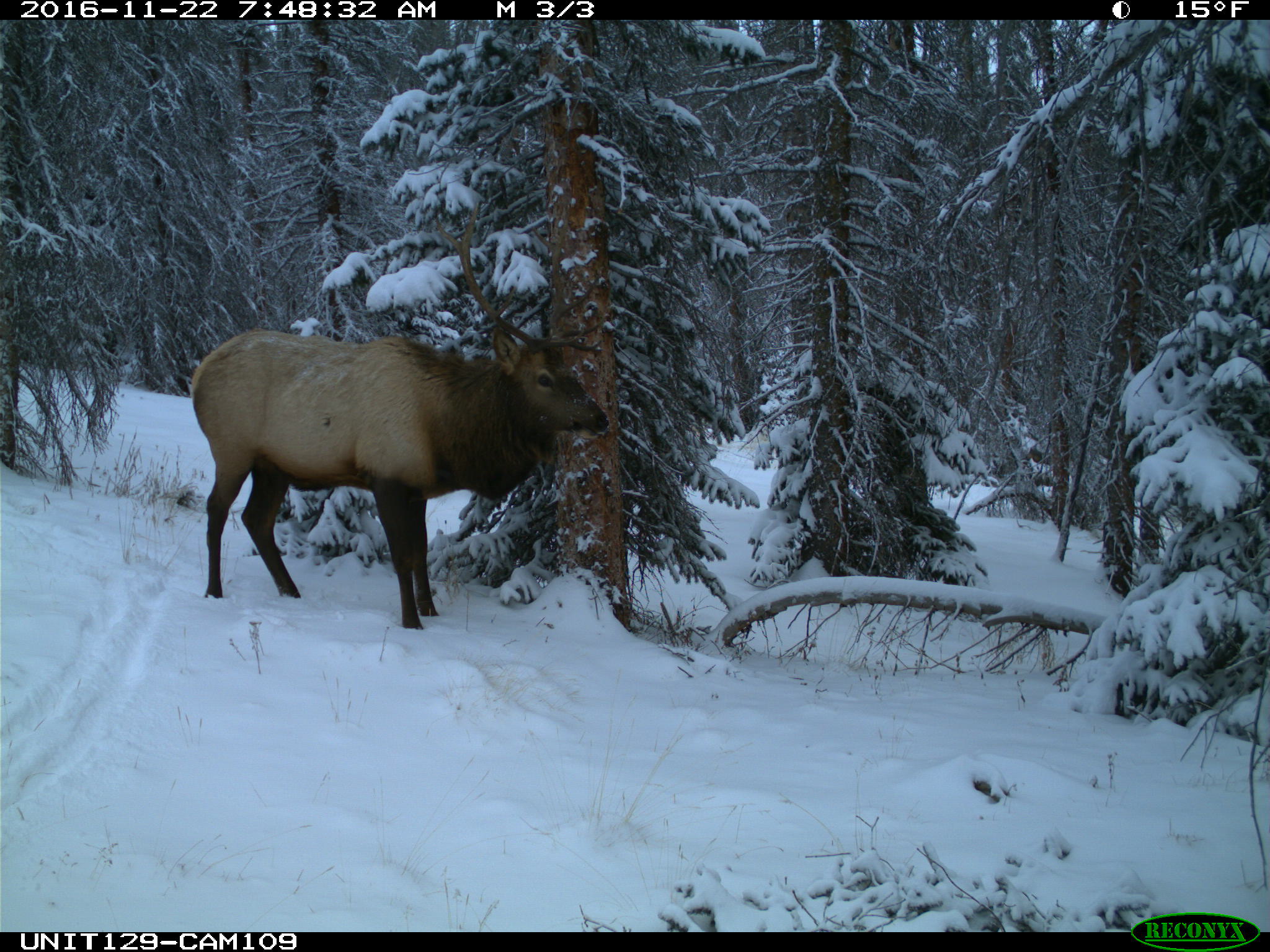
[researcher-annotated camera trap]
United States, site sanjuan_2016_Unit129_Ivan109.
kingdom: Animalia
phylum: Chordata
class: Mammalia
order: Artiodactyla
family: Cervidae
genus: Cervus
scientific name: Cervus elaphus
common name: red deer